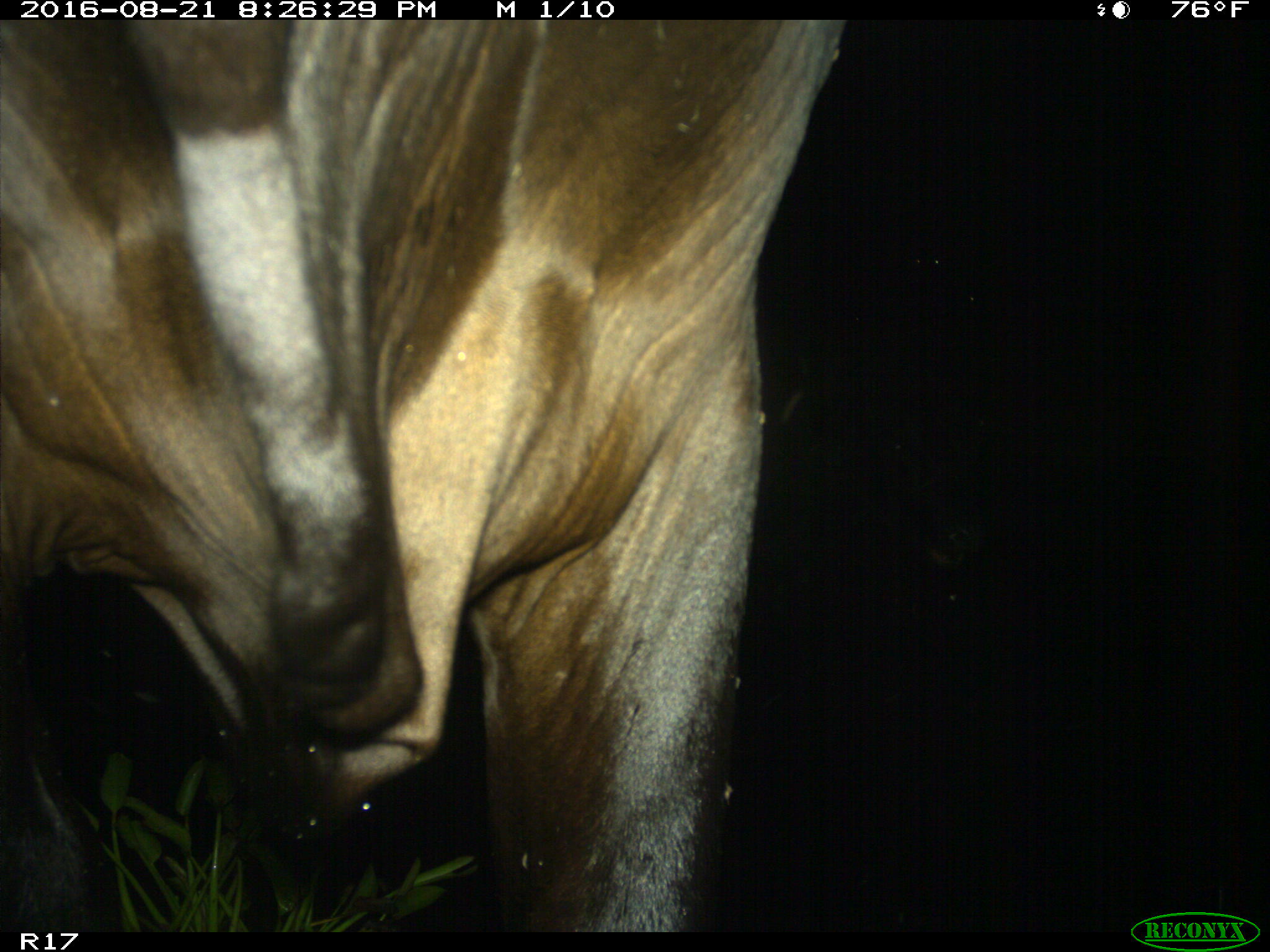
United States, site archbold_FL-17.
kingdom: Animalia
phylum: Chordata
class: Mammalia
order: Artiodactyla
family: Bovidae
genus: Bos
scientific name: Bos taurus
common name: domestic cow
Bos taurus (domestic cow).